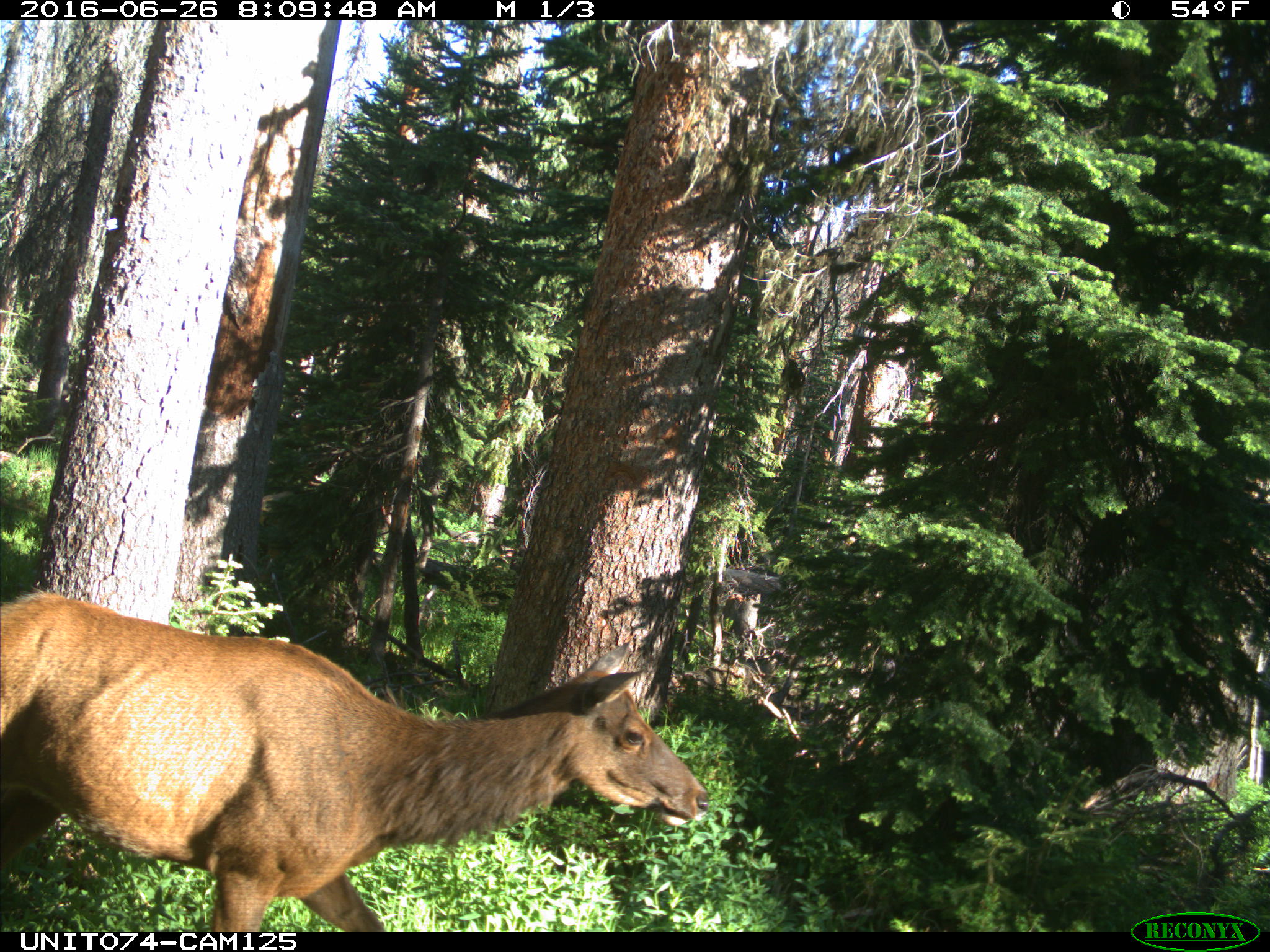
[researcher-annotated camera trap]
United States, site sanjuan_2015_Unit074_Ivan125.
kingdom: Animalia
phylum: Chordata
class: Mammalia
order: Artiodactyla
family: Cervidae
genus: Cervus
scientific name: Cervus elaphus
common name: red deer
Cervus elaphus (red deer).